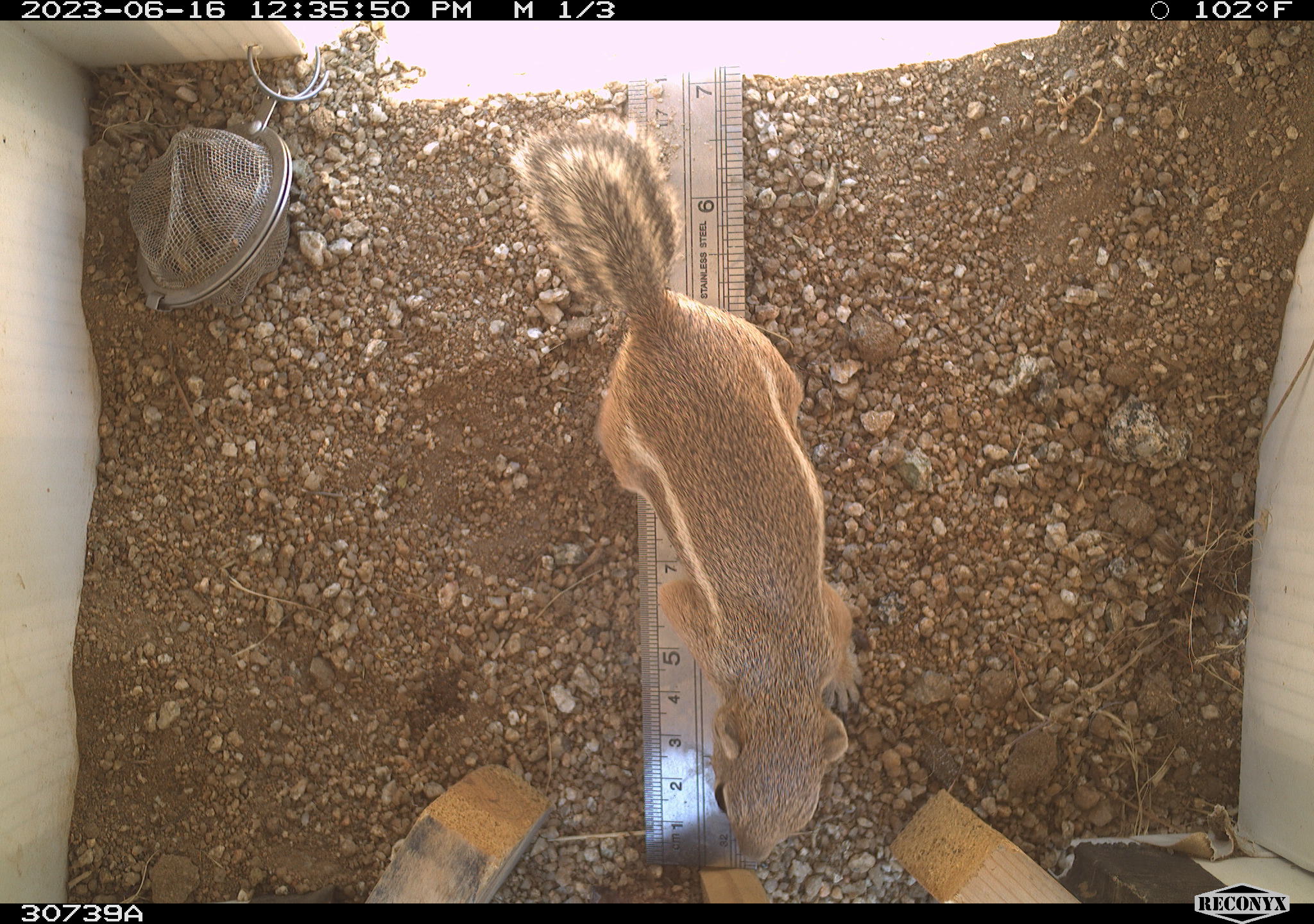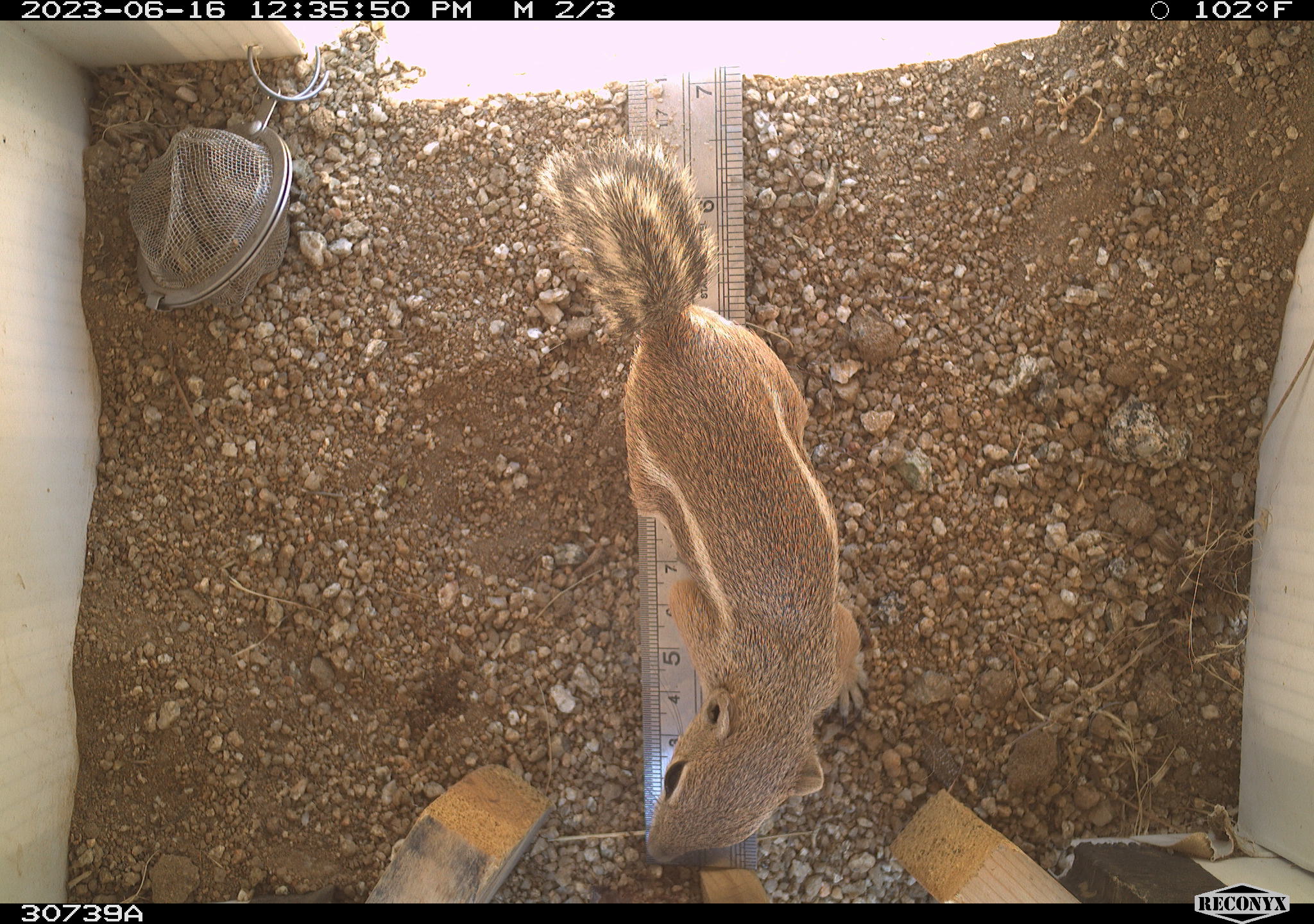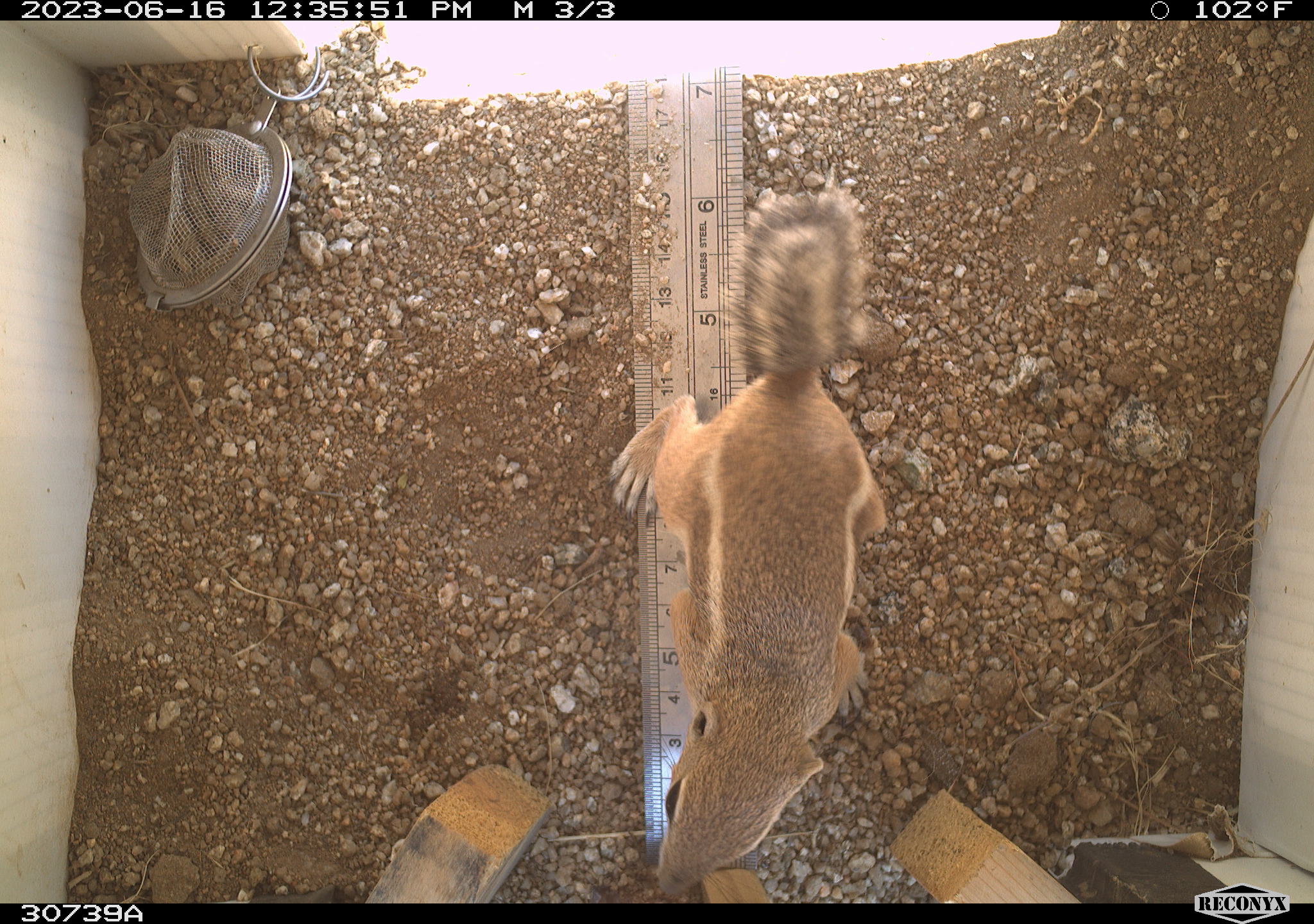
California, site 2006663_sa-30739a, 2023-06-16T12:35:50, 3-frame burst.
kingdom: Animalia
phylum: Chordata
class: Mammalia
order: Rodentia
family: Sciuridae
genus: Ammospermophilus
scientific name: Ammospermophilus leucurus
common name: white-tailed antelope squirrel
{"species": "white-tailed antelope squirrel (Ammospermophilus leucurus)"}